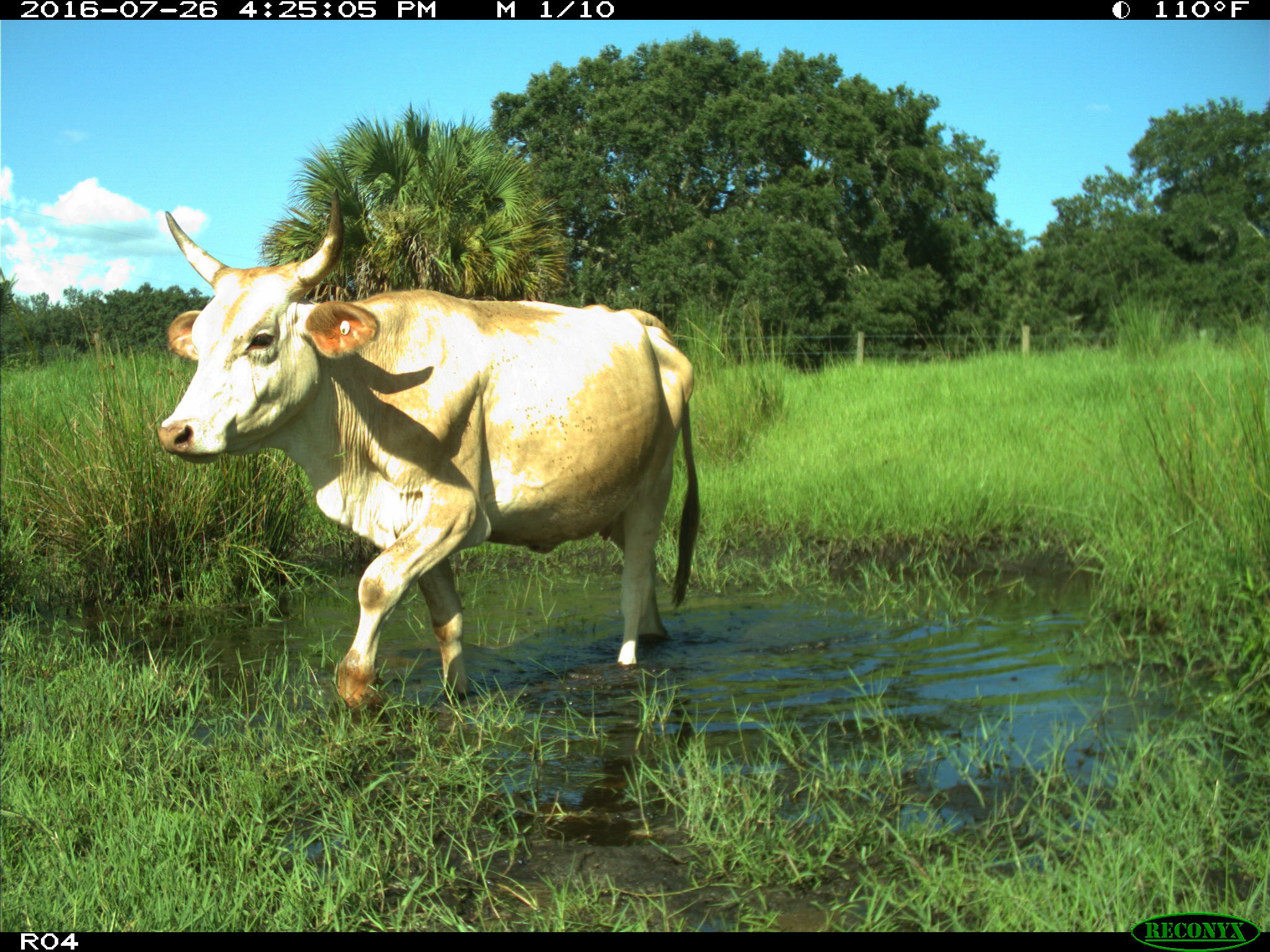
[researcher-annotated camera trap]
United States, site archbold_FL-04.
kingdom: Animalia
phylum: Chordata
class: Mammalia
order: Artiodactyla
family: Bovidae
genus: Bos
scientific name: Bos taurus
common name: domestic cow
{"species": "Bos taurus (domestic cow)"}